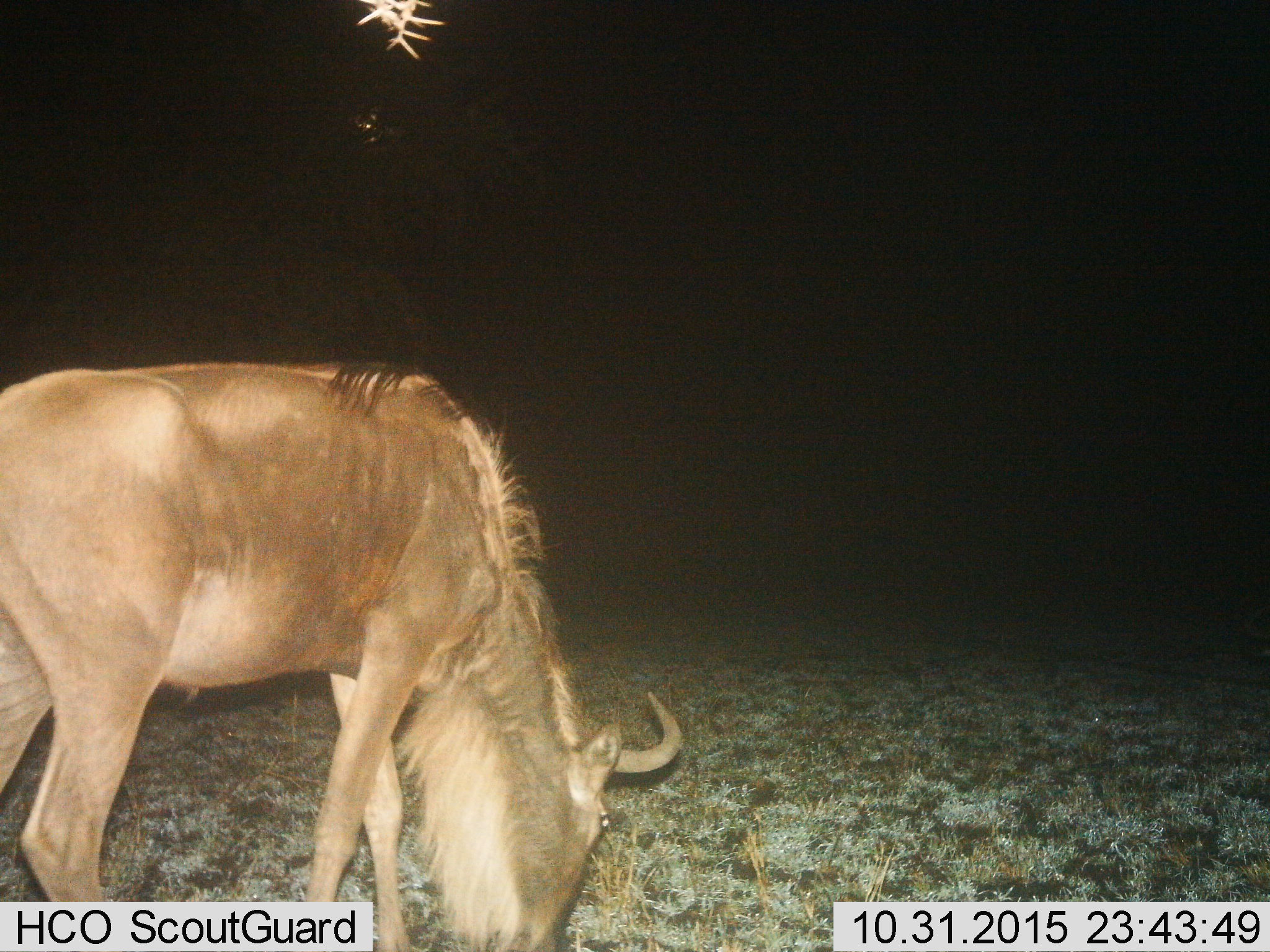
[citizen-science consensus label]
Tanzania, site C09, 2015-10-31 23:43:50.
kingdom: Animalia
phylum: Chordata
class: Mammalia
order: Artiodactyla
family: Bovidae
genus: Connochaetes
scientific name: Connochaetes taurinus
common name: blue wildebeest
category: wildebeest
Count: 1.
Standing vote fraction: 39%.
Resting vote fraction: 0%.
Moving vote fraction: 0%.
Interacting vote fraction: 0%.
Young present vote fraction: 0%.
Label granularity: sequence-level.